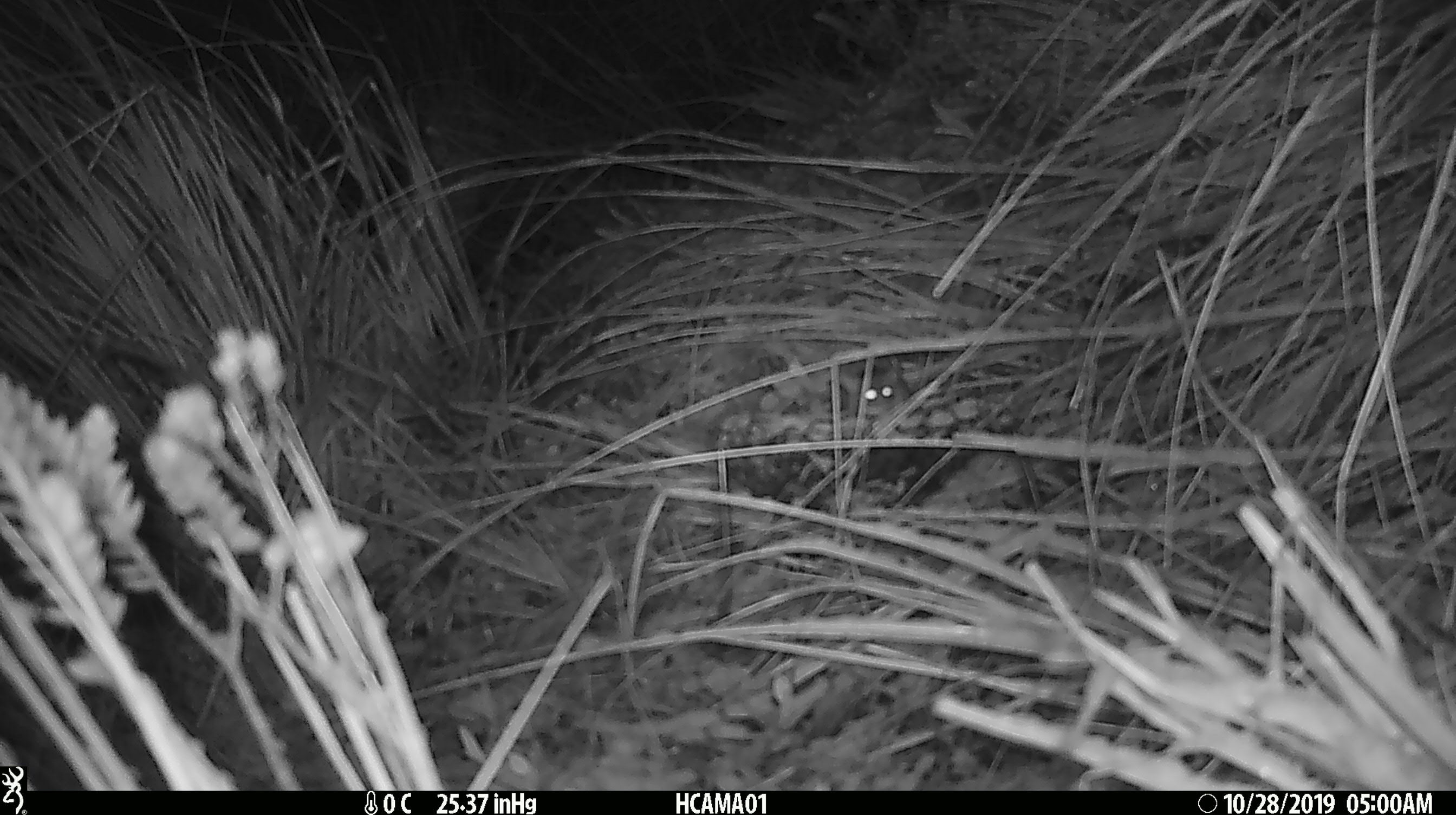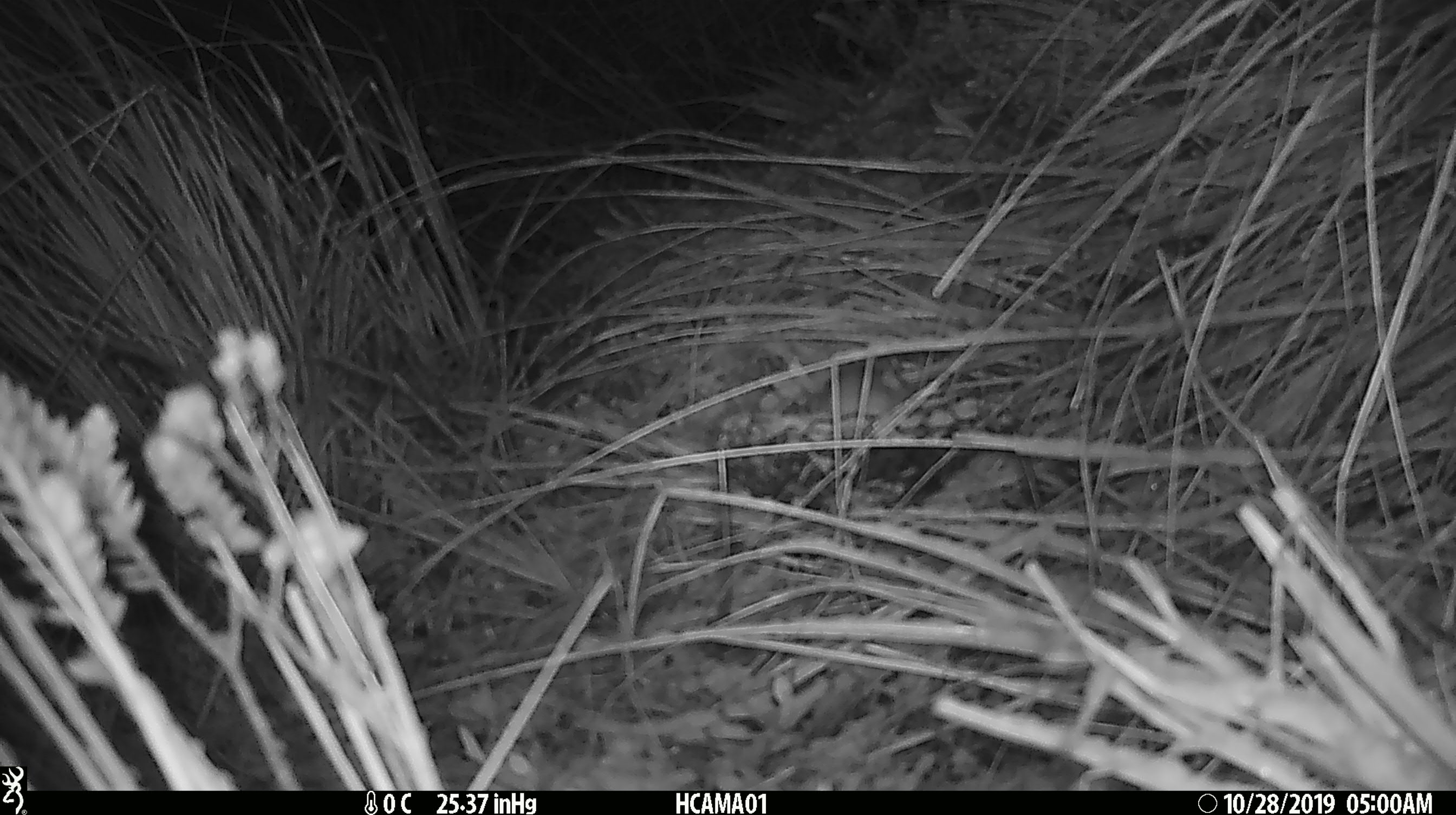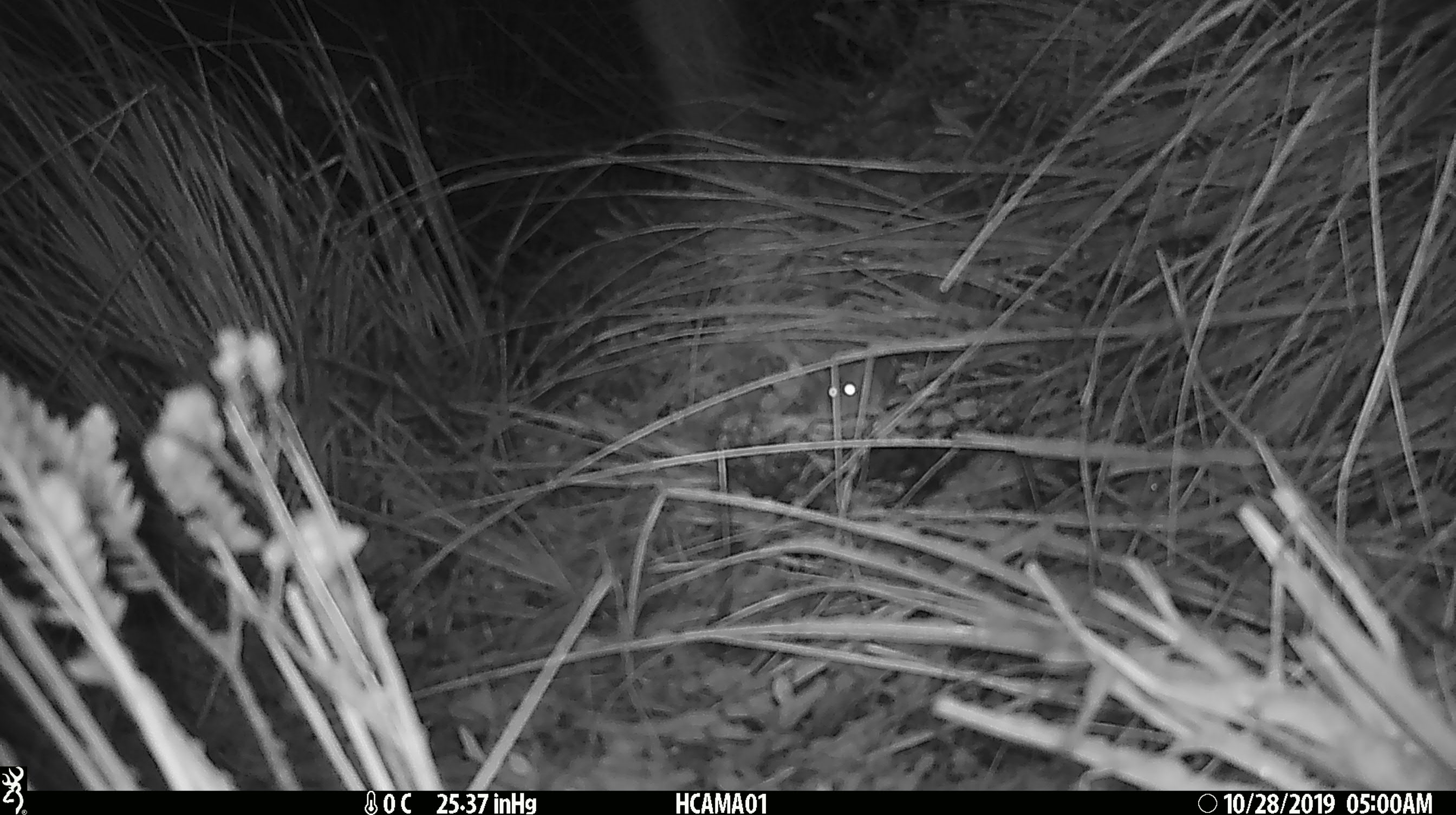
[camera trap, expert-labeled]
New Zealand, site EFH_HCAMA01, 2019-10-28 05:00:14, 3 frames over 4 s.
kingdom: Animalia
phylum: Chordata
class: Mammalia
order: Rodentia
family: Muridae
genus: Mus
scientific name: Mus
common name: mouse